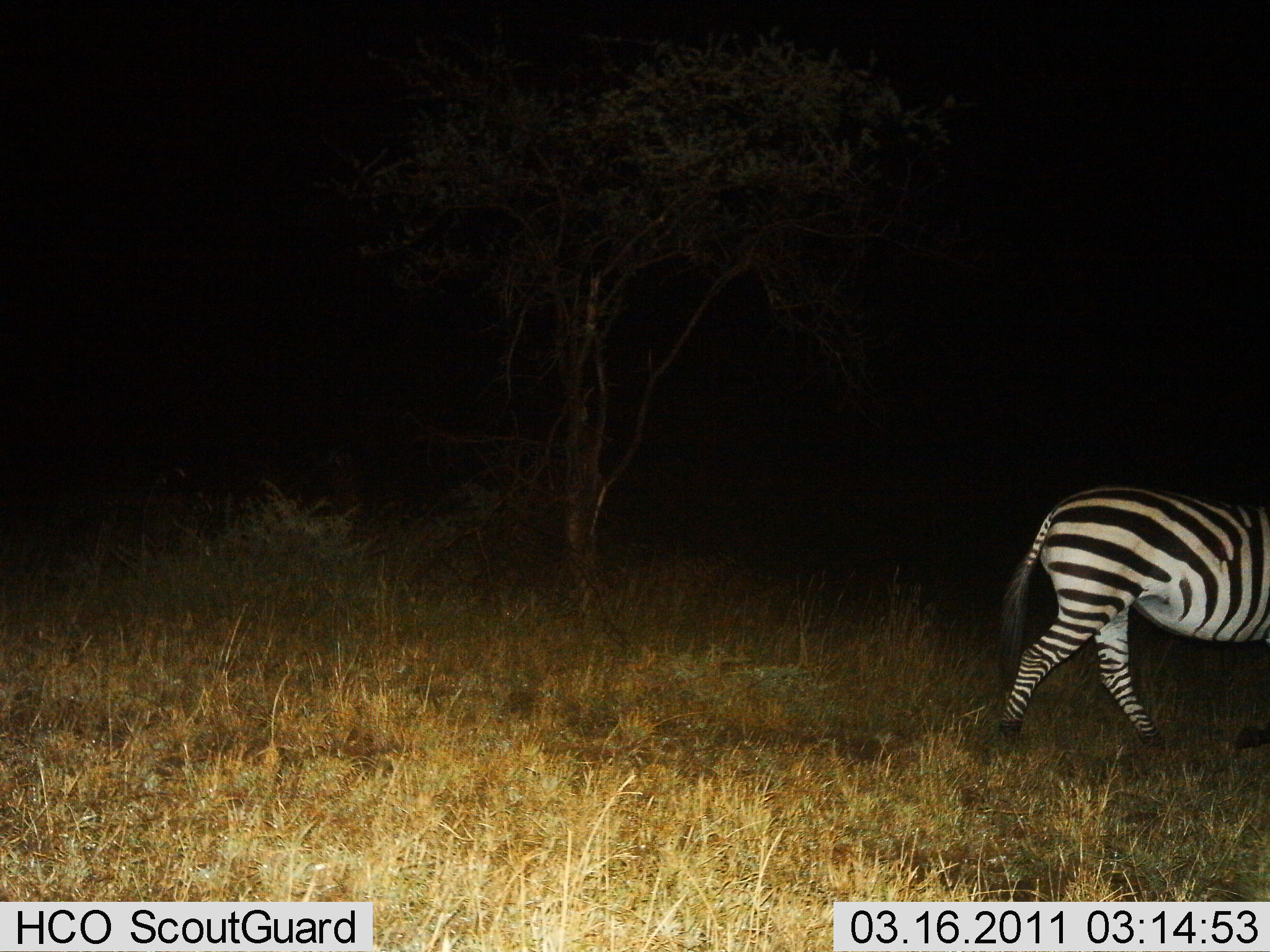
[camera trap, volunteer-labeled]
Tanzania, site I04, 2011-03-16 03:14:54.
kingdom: Animalia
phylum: Chordata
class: Mammalia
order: Perissodactyla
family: Equidae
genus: Equus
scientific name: Equus quagga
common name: plains zebra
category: zebra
Zebra (plains zebra) (Equus quagga), count 1. Behavior (volunteer vote fractions): standing 0%, resting 0%, moving 100%, interacting 0%. Young present (vote fraction): 0%. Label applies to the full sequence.